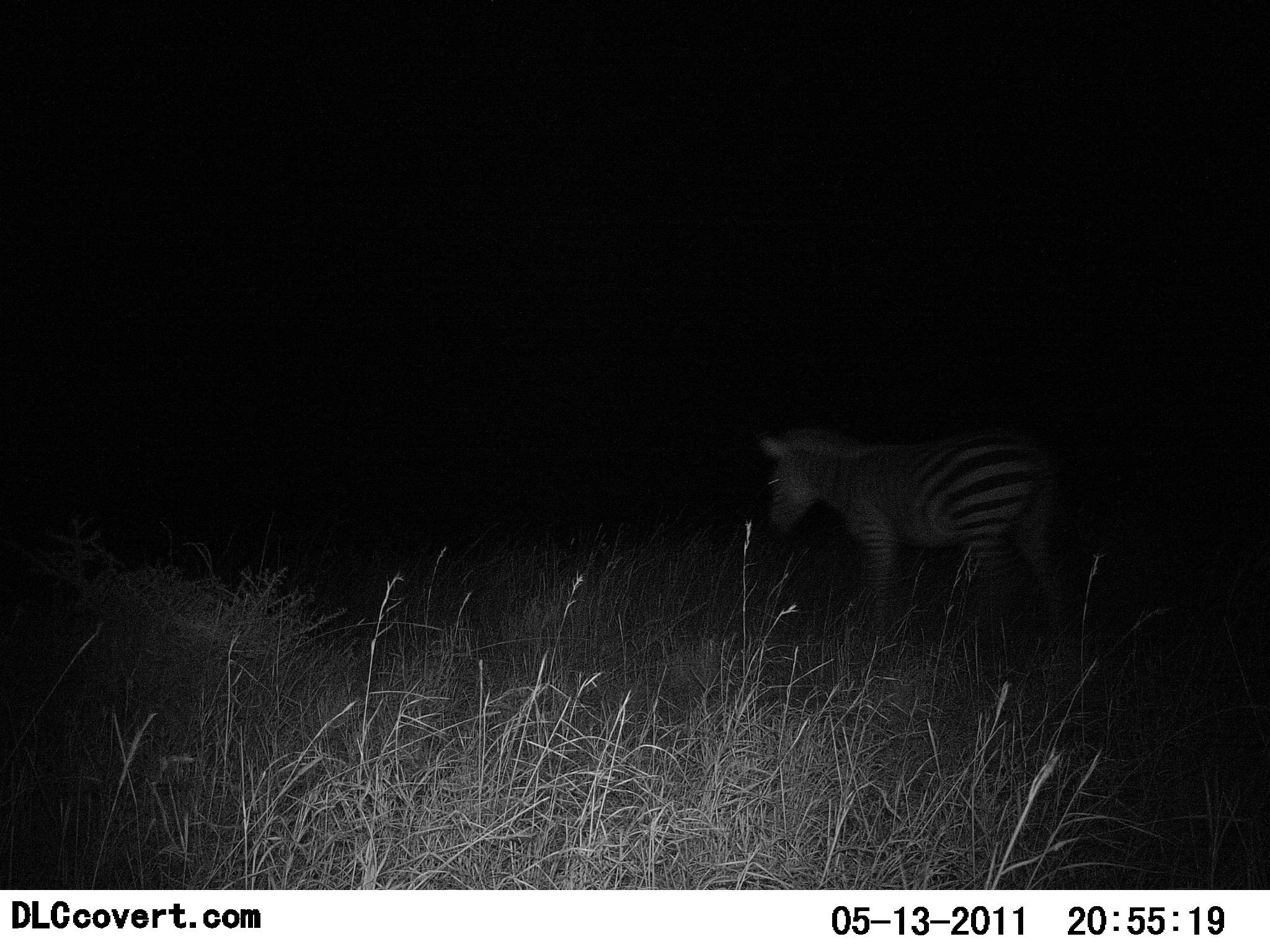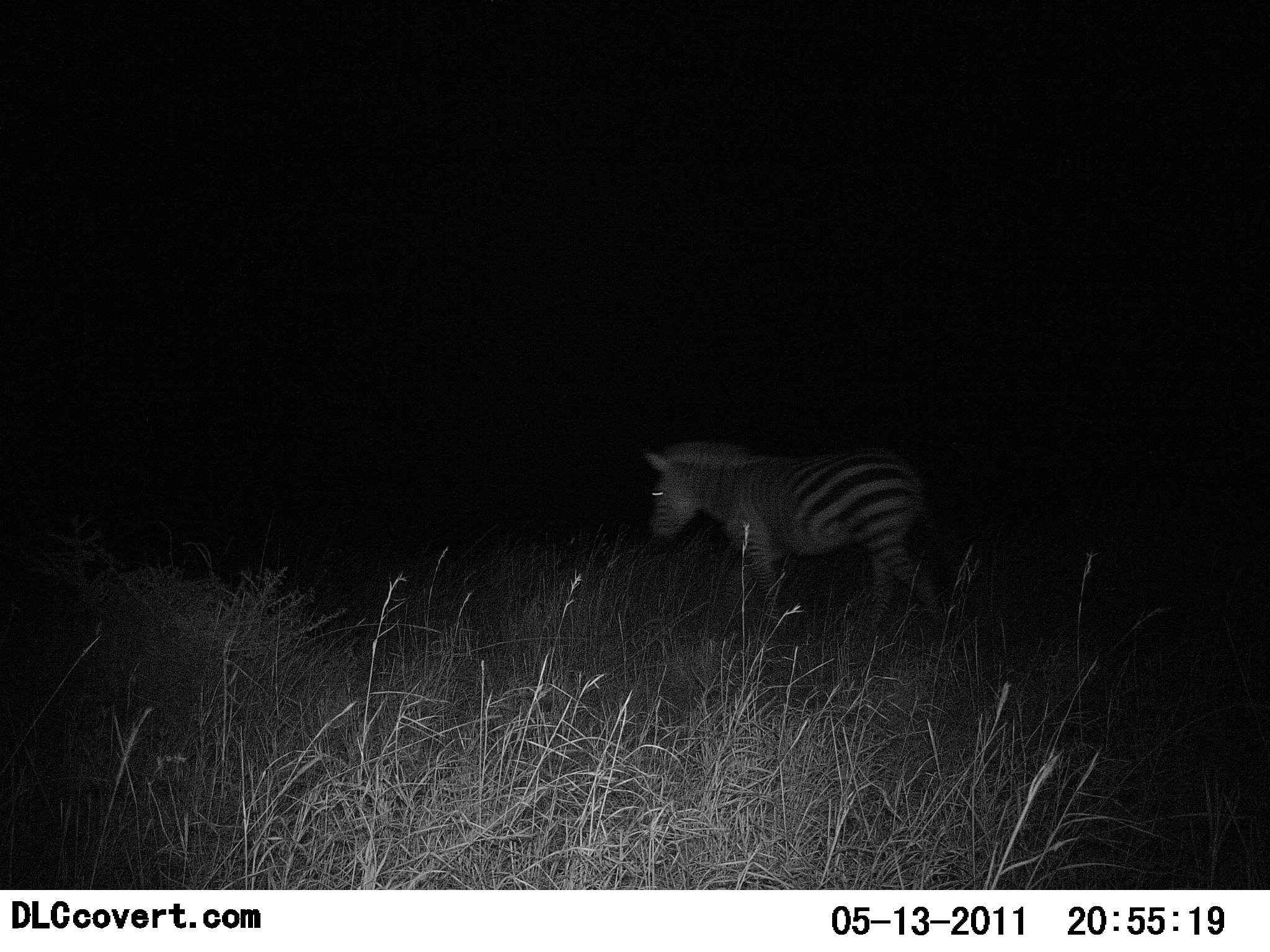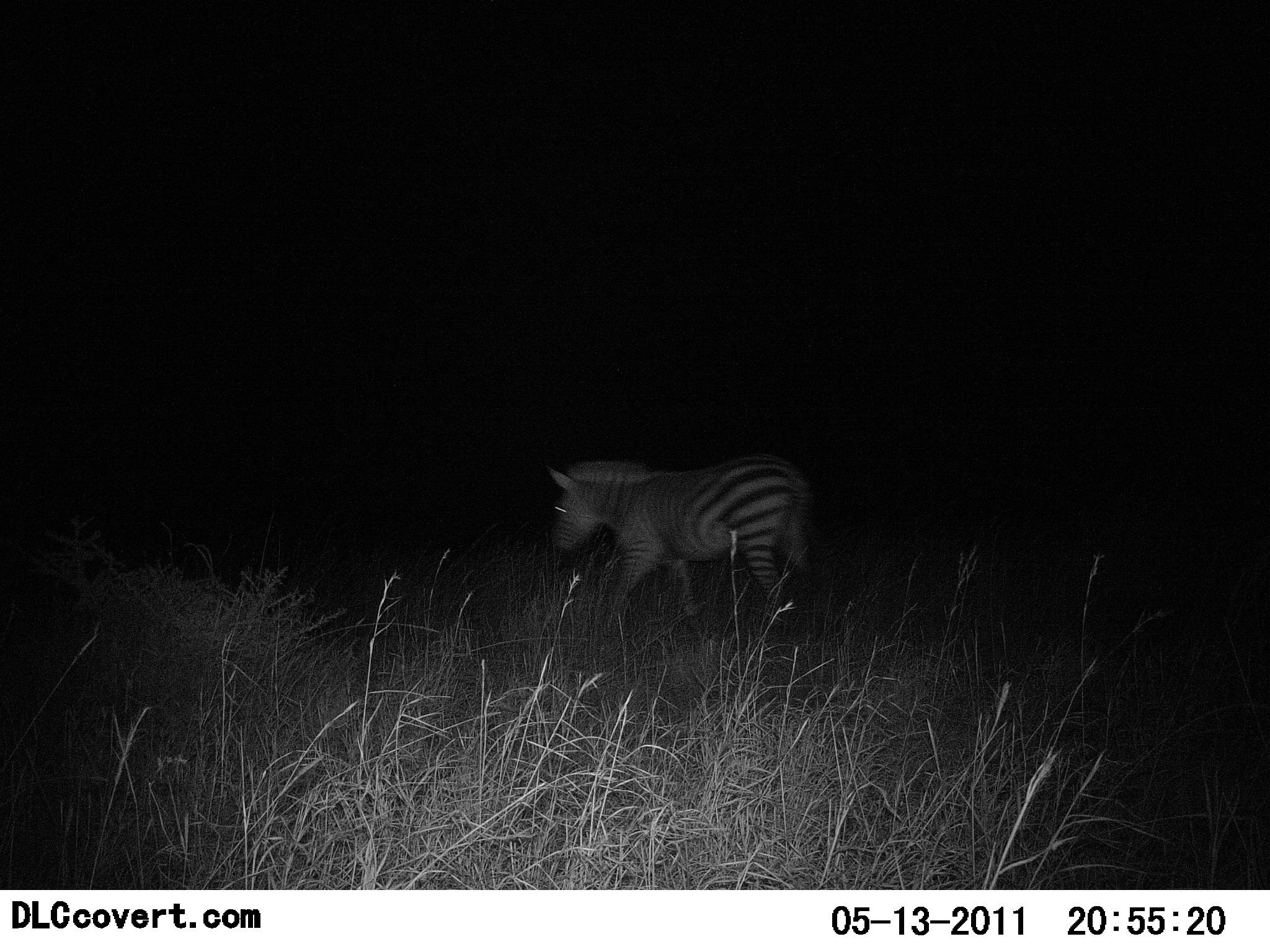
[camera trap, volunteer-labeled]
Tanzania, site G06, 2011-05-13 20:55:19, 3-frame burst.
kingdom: Animalia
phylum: Chordata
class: Mammalia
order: Perissodactyla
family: Equidae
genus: Equus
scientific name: Equus quagga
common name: plains zebra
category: zebra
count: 1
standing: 0%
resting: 0%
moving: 100%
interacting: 0%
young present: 0%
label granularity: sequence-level